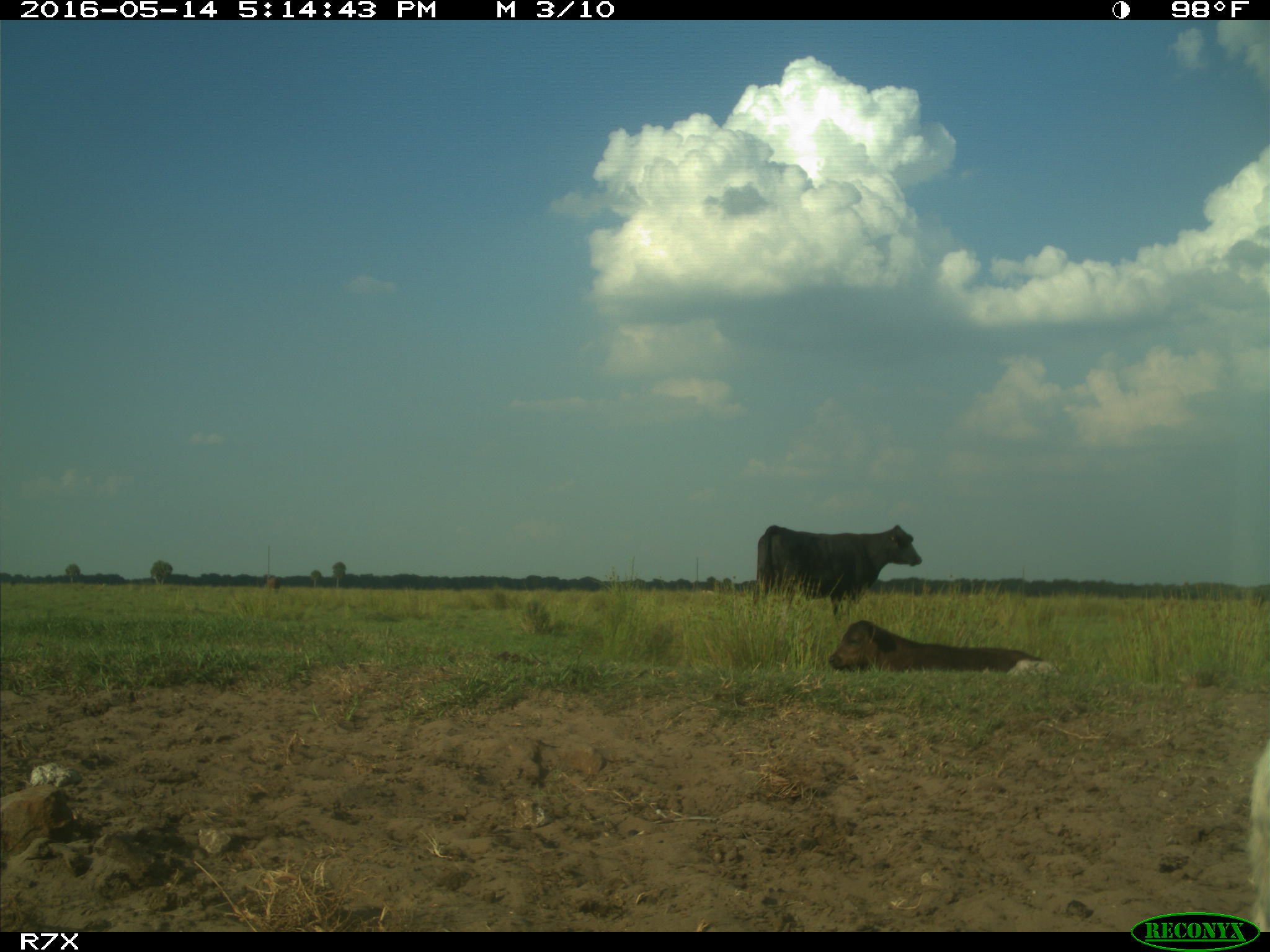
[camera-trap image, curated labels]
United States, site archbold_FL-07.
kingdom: Animalia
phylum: Chordata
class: Mammalia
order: Artiodactyla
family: Bovidae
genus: Bos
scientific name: Bos taurus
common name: domestic cow